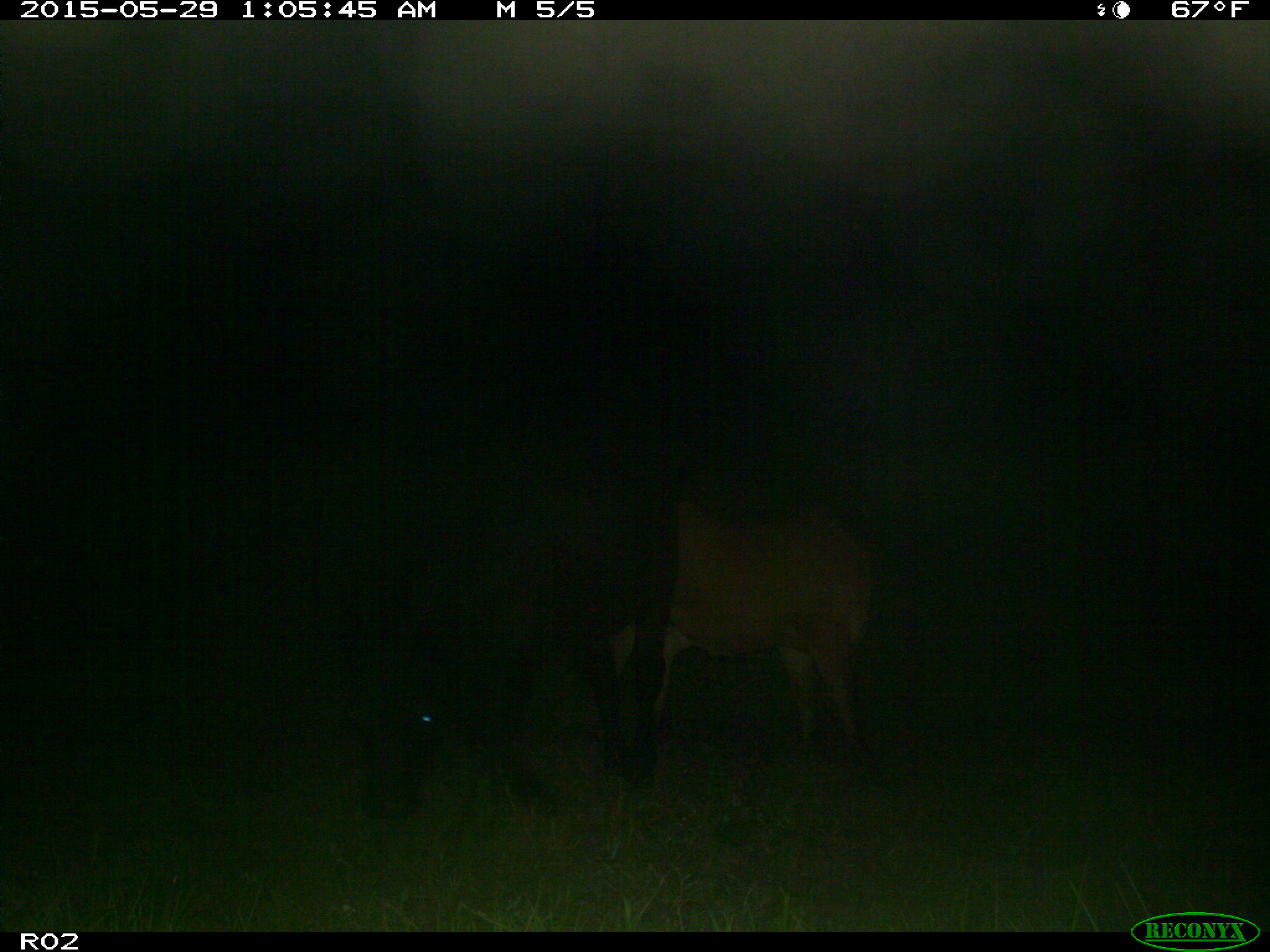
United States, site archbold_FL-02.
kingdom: Animalia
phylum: Chordata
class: Mammalia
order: Artiodactyla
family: Bovidae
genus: Bos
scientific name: Bos taurus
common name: domestic cow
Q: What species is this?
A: Bos taurus (domestic cow).